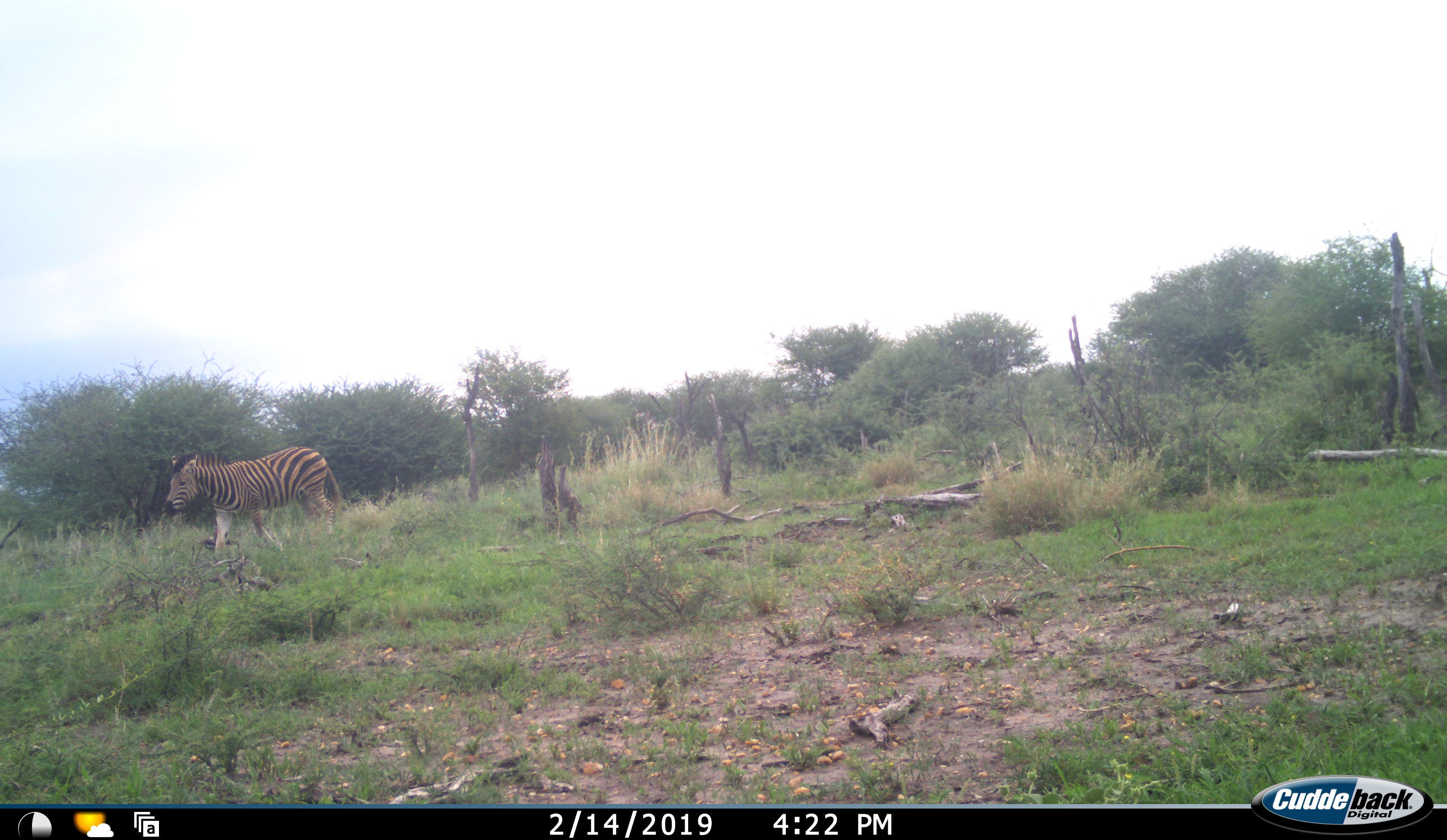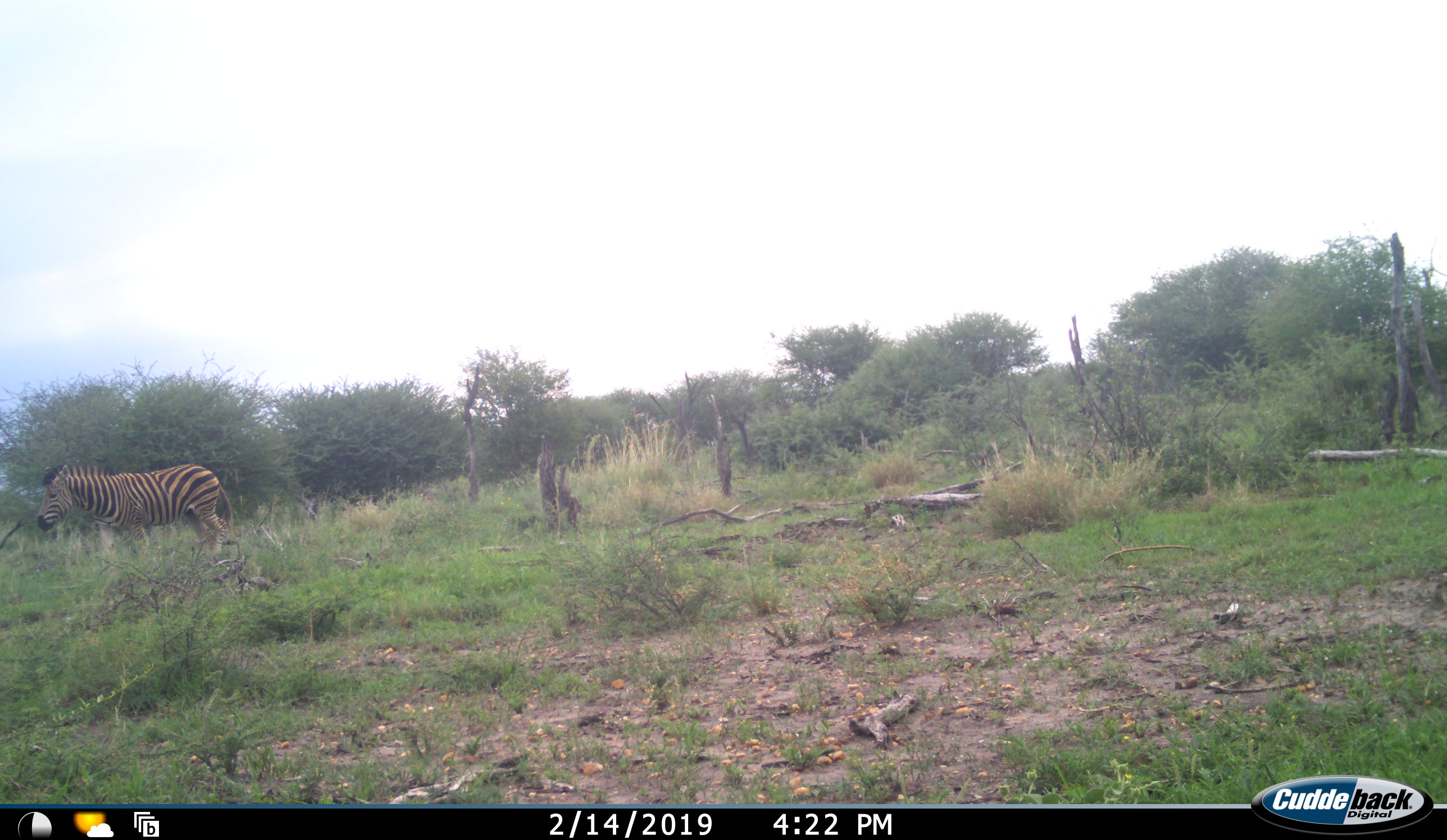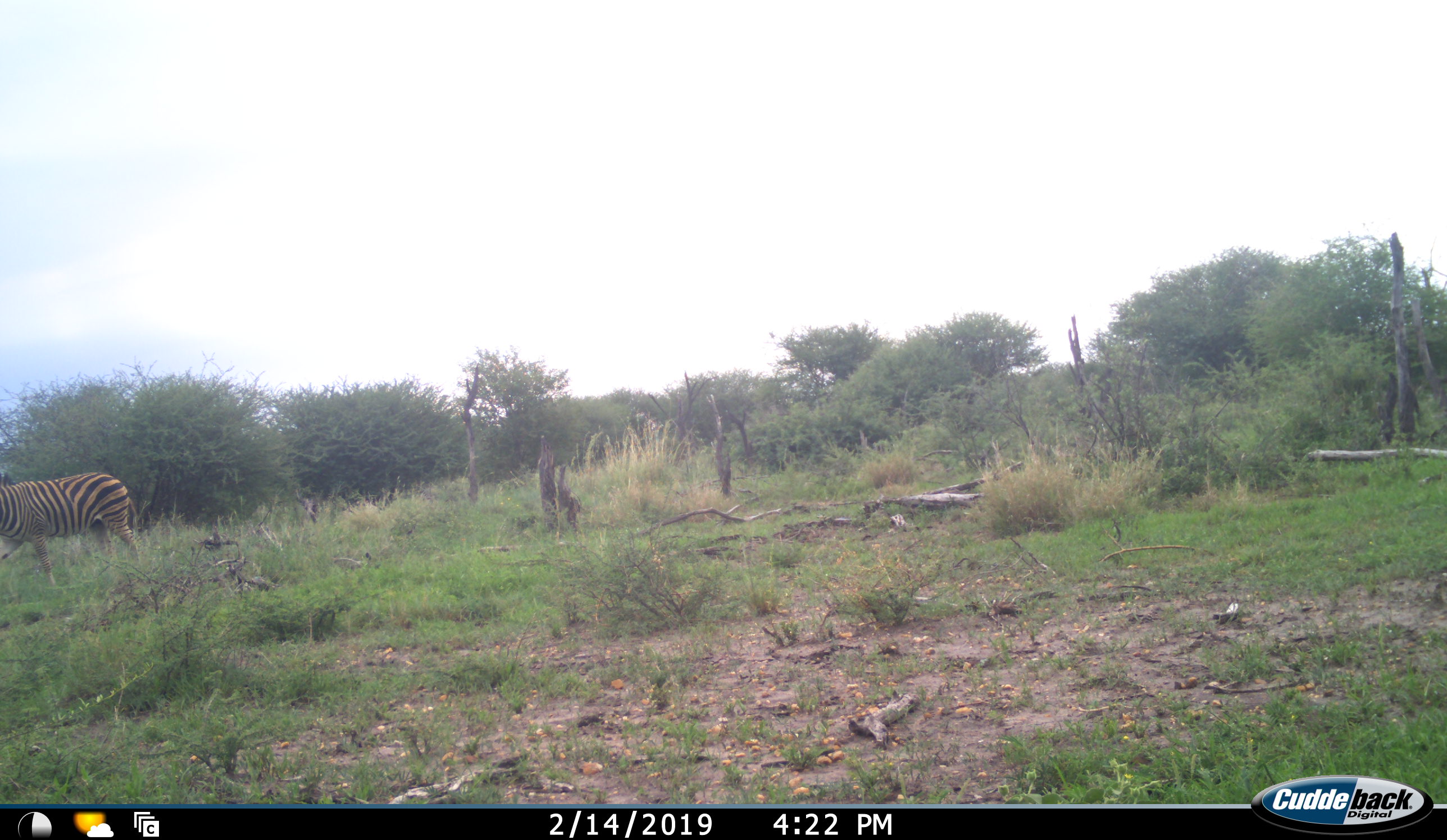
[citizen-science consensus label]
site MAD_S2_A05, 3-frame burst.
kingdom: Animalia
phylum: Chordata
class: Mammalia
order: Perissodactyla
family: Equidae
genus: Equus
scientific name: Equus quagga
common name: plains zebra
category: zebraplains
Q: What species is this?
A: Zebraplains (plains zebra) (Equus quagga).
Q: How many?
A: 1.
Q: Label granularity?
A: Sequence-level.